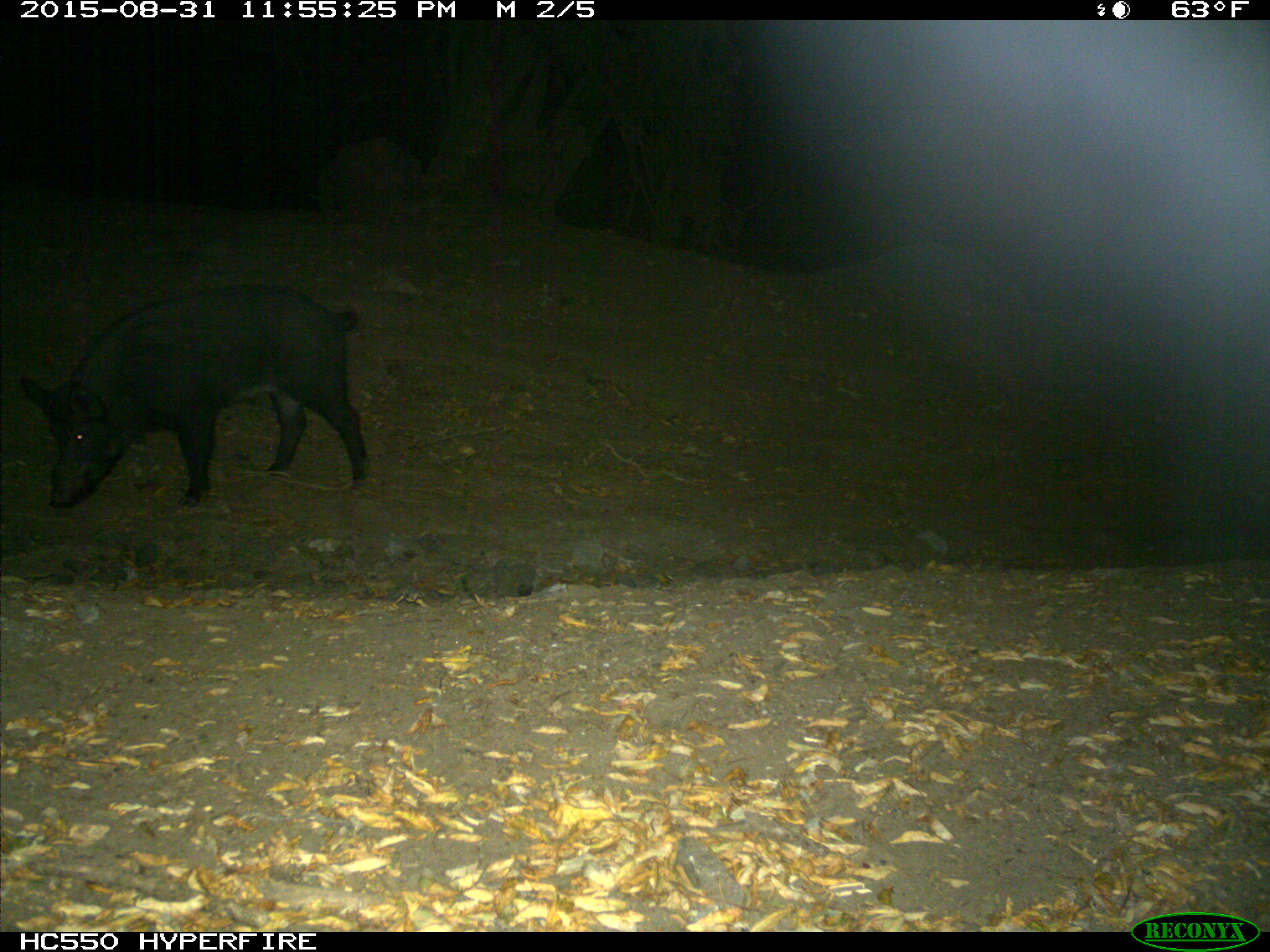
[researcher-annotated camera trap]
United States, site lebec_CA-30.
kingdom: Animalia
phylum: Chordata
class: Mammalia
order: Artiodactyla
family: Suidae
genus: Sus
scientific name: Sus scrofa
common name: wild boar